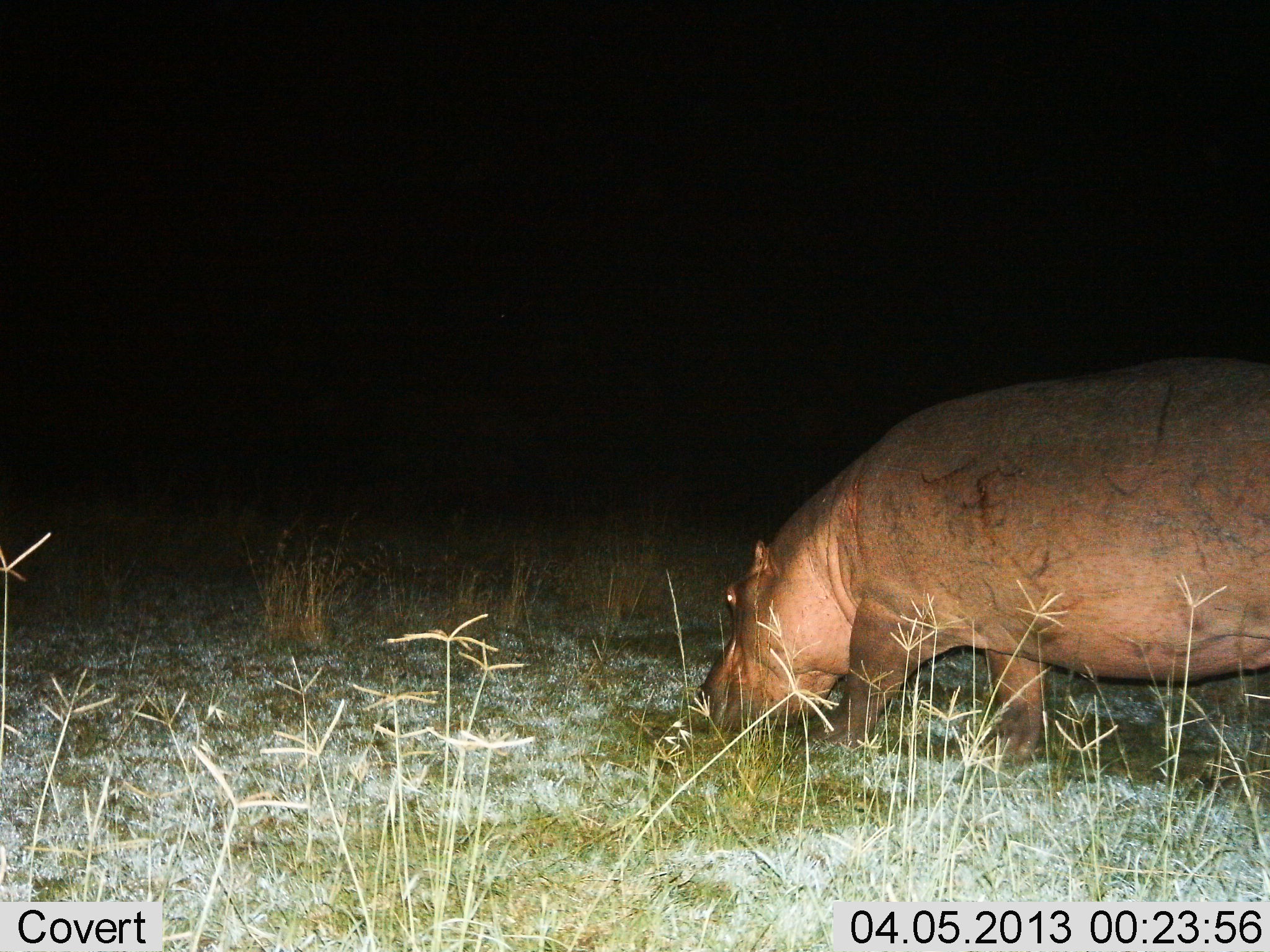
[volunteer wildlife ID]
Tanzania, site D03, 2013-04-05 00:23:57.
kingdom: Animalia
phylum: Chordata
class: Mammalia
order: Artiodactyla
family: Hippopotamidae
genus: Hippopotamus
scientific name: Hippopotamus amphibius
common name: hippopotamus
Hippopotamus (Hippopotamus amphibius), count 1. Behavior (volunteer vote fractions): standing 10%, resting 0%, moving 13%, interacting 3%. Young present (vote fraction): 0%. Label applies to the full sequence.